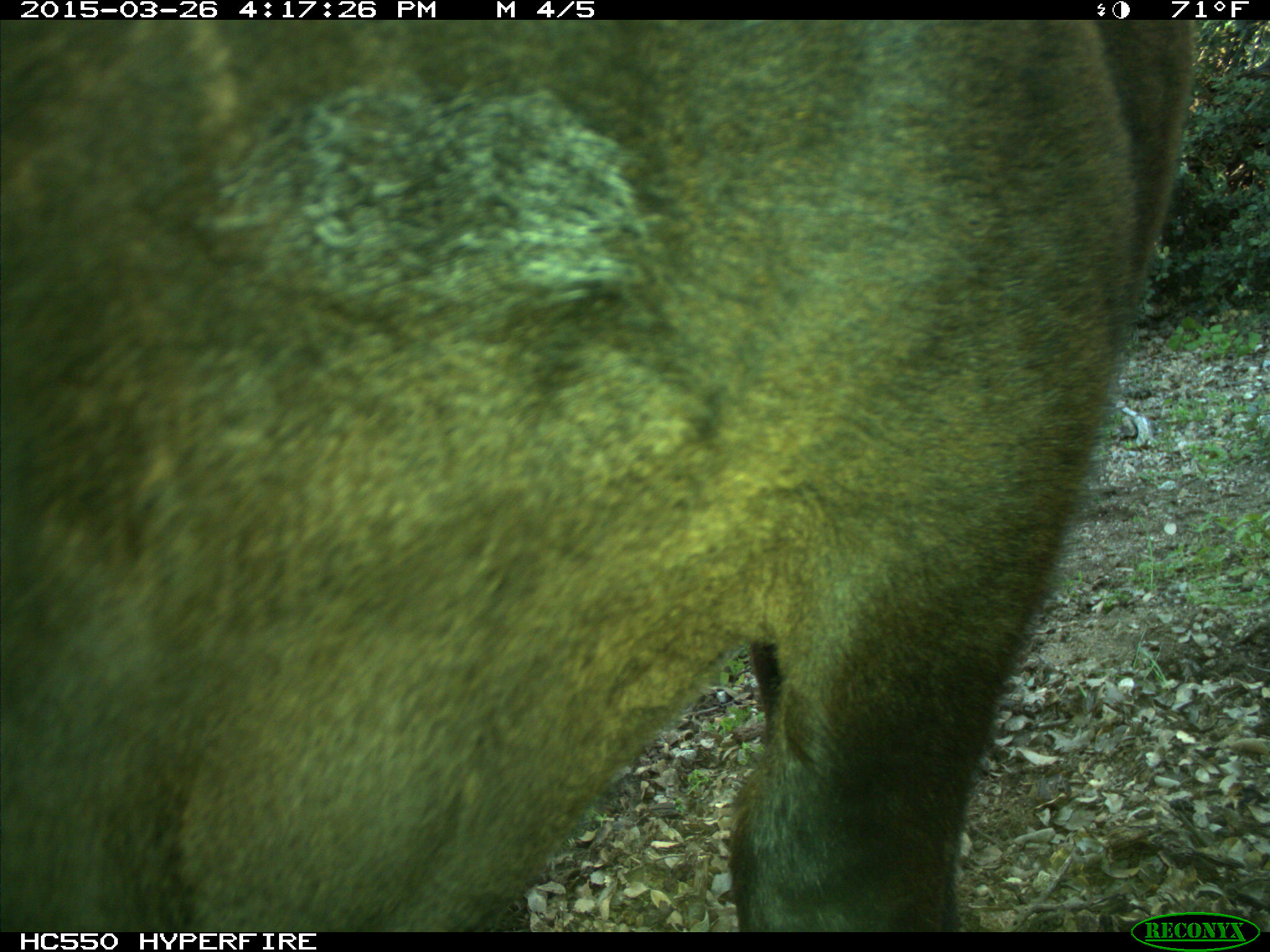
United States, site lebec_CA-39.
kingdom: Animalia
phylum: Chordata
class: Mammalia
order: Artiodactyla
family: Bovidae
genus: Bos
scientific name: Bos taurus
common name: domestic cow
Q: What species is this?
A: Bos taurus (domestic cow).